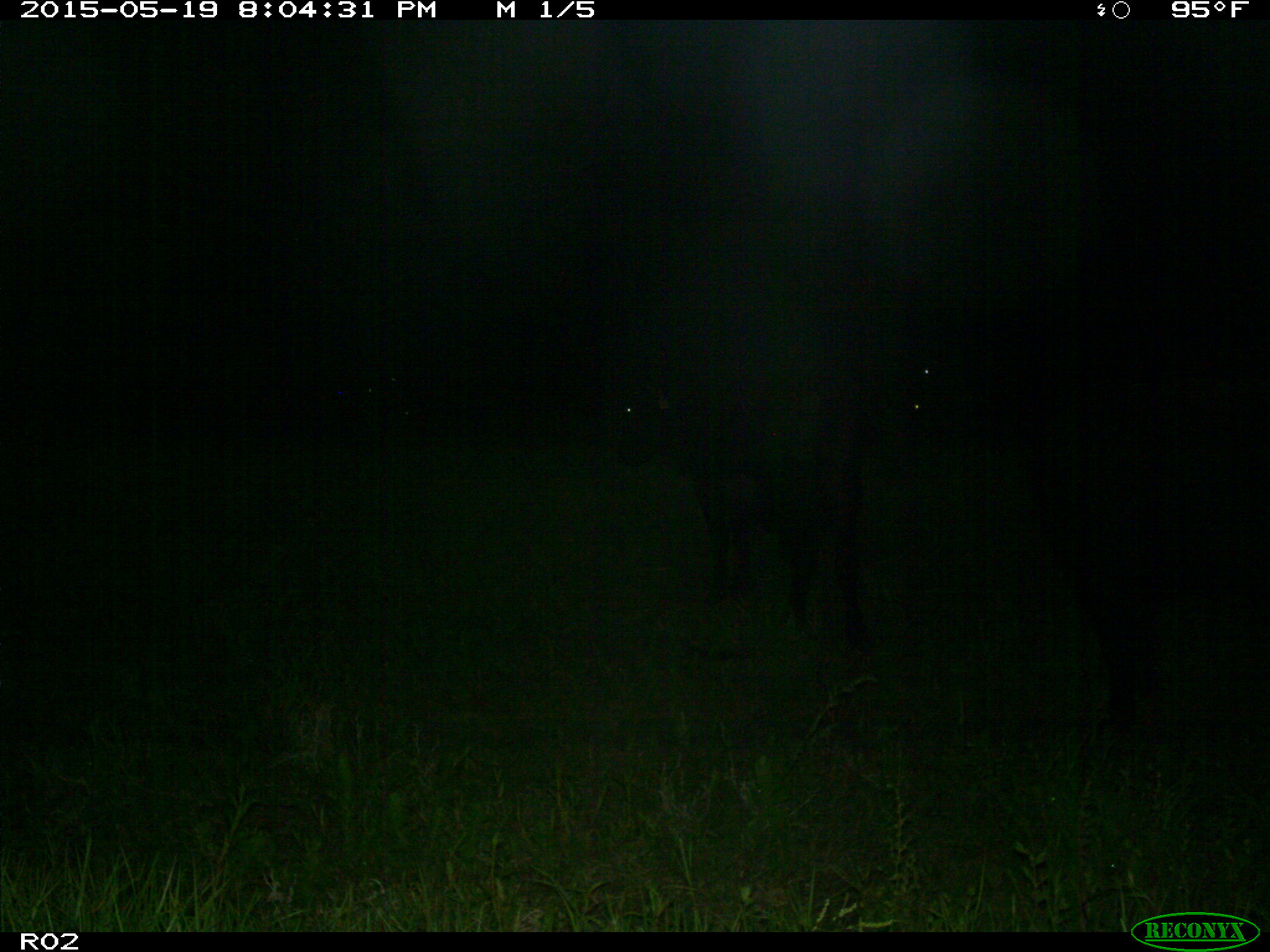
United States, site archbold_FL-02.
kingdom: Animalia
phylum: Chordata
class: Mammalia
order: Artiodactyla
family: Bovidae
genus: Bos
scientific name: Bos taurus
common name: domestic cow